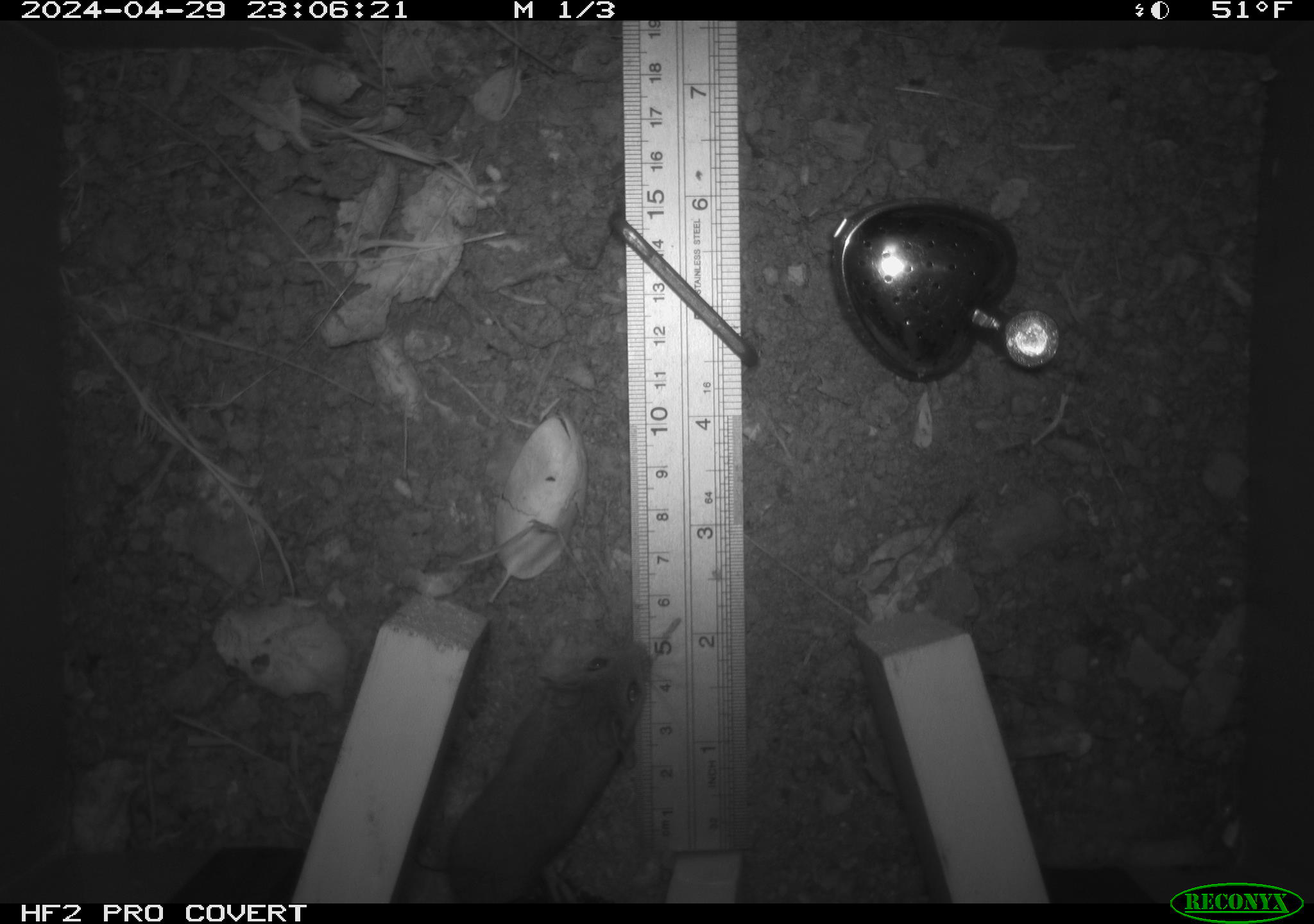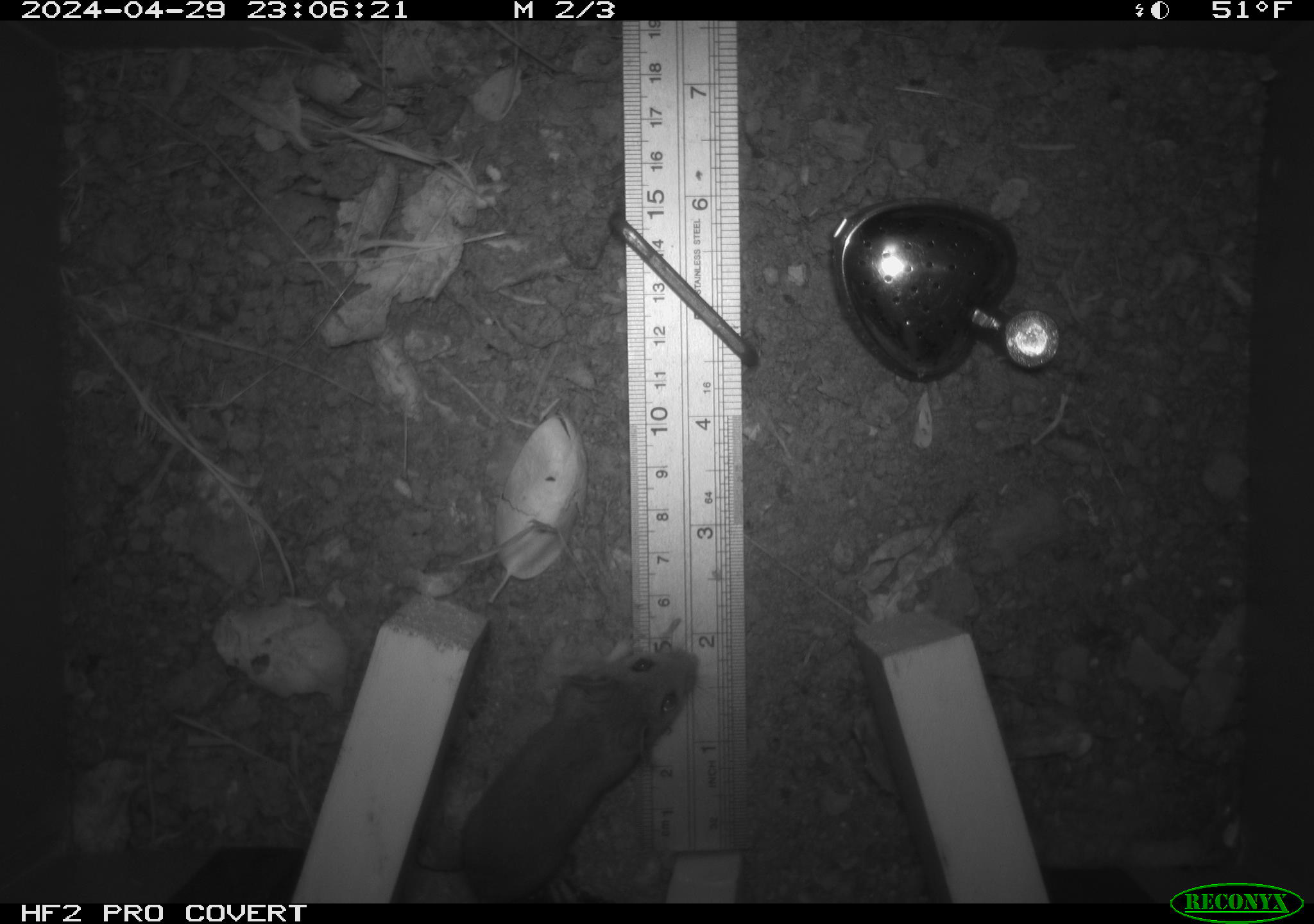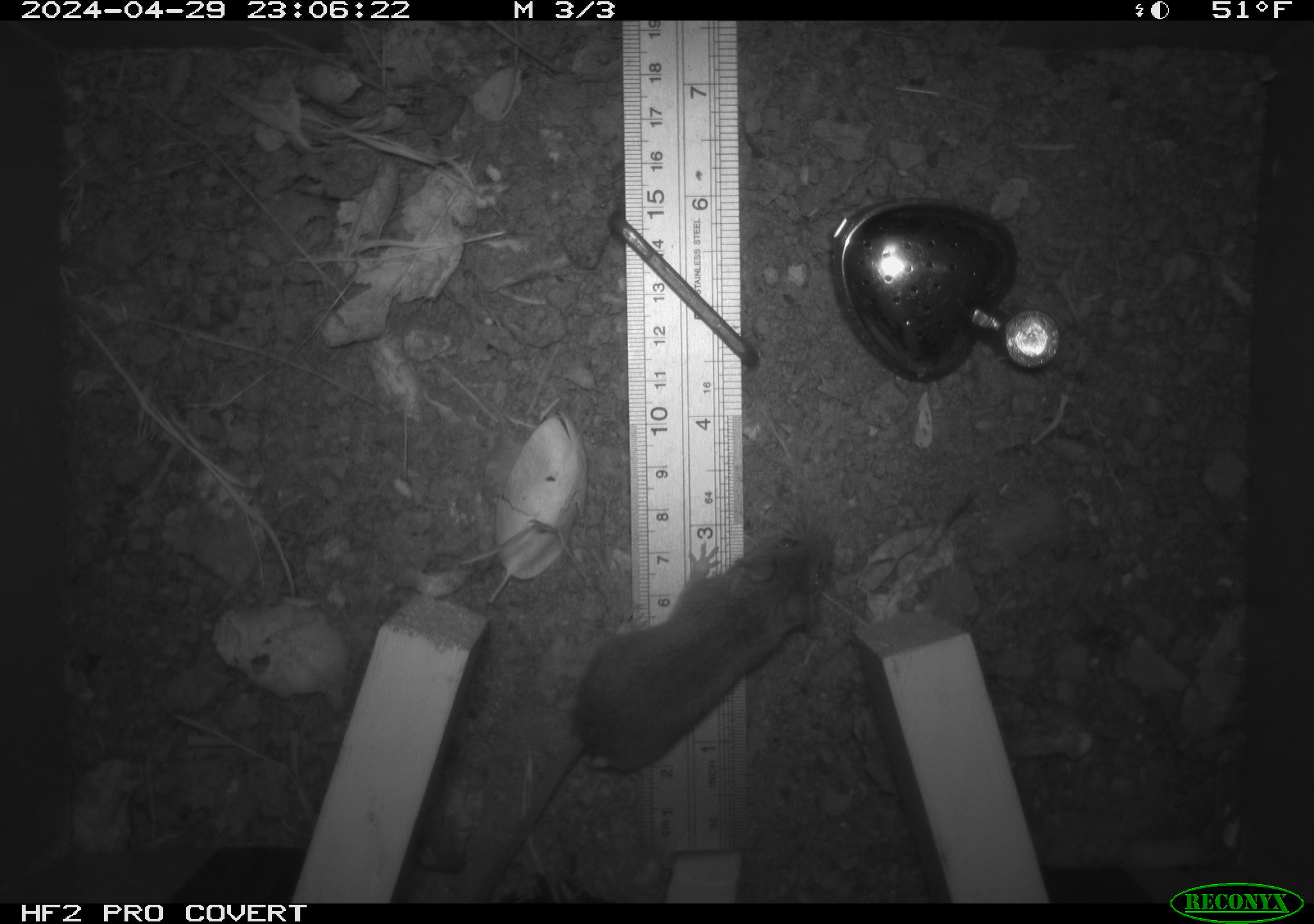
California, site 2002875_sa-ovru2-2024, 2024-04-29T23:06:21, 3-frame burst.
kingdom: Animalia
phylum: Chordata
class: Mammalia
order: Rodentia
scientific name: Rodentia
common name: rodent